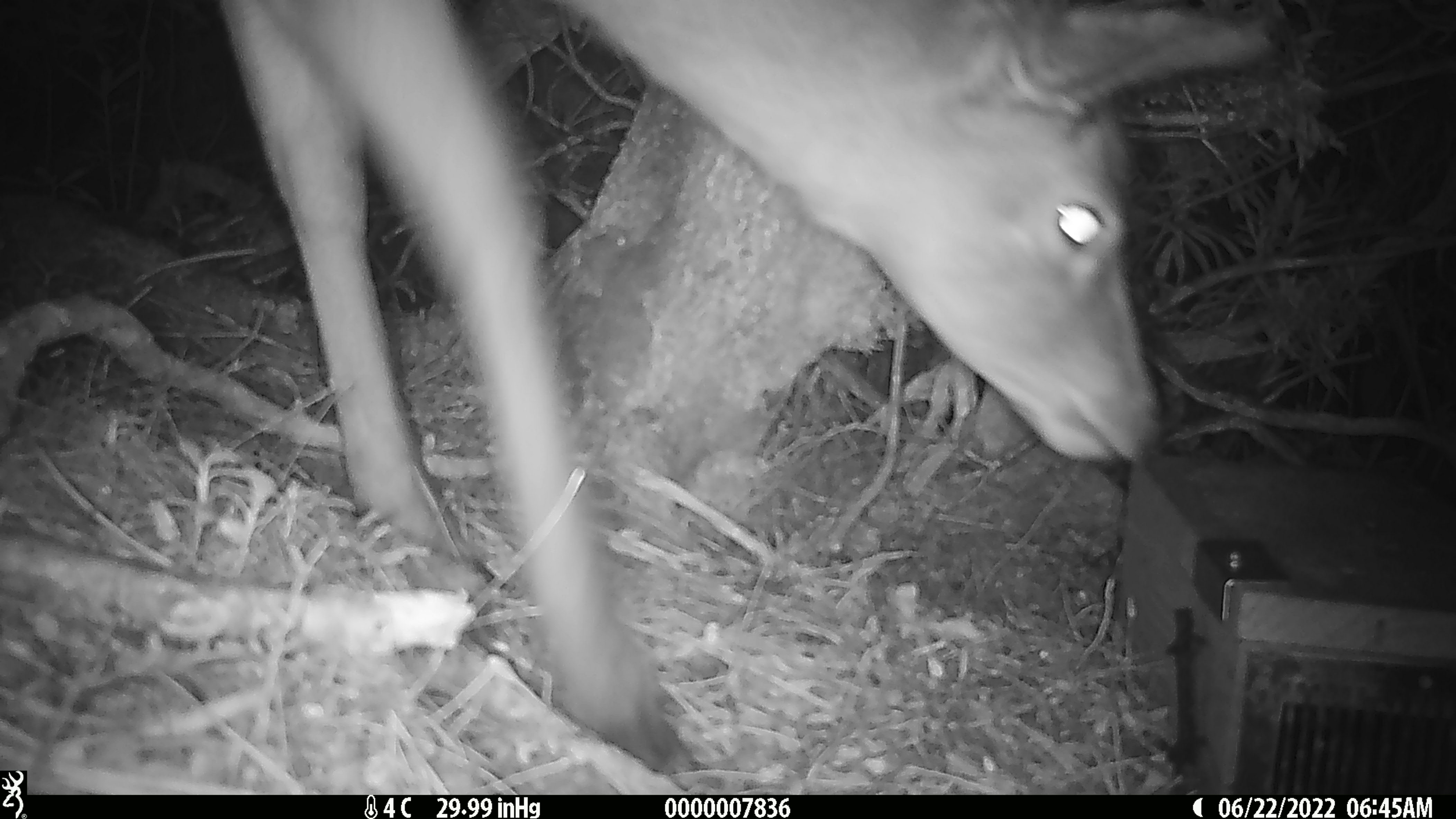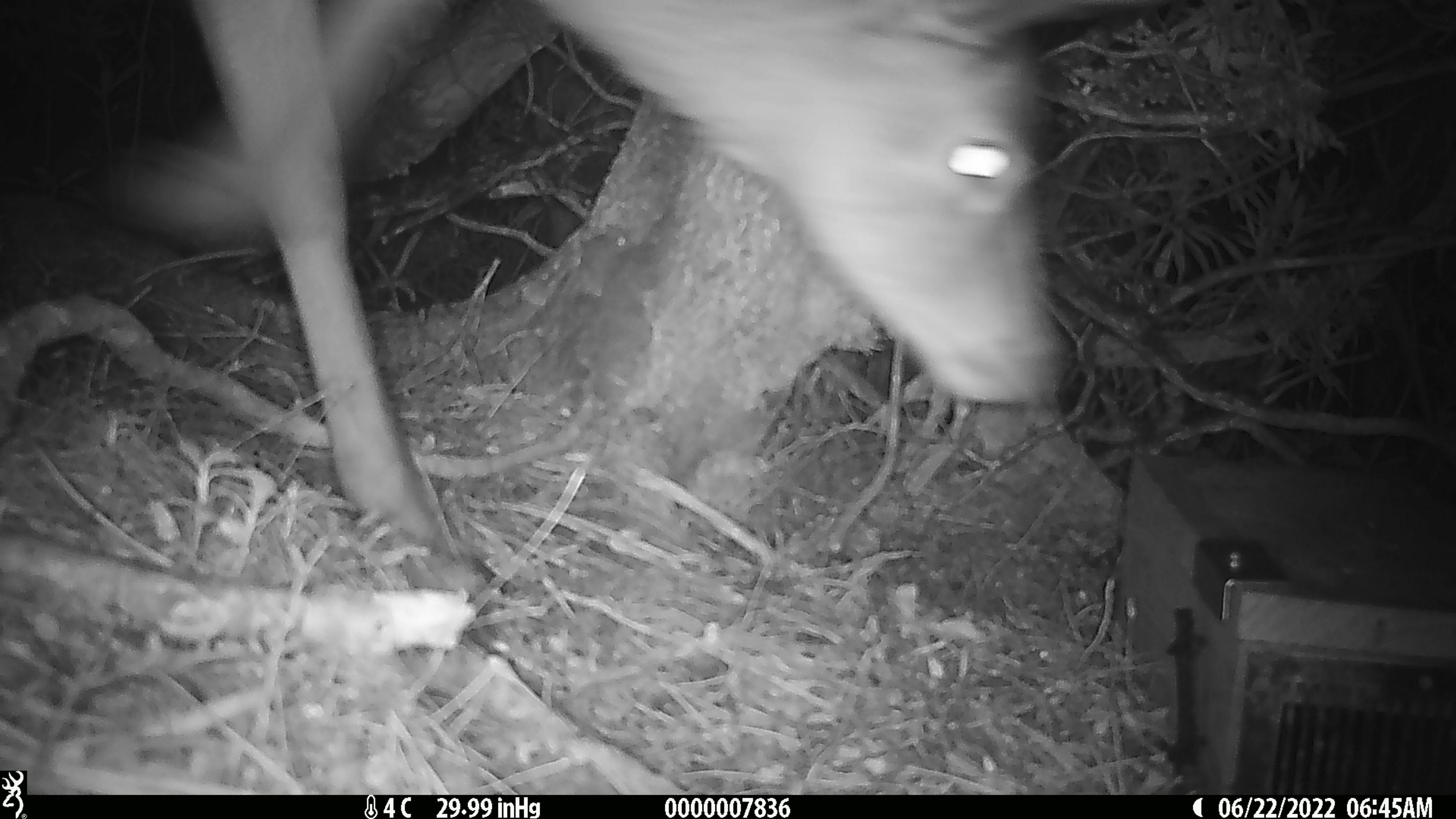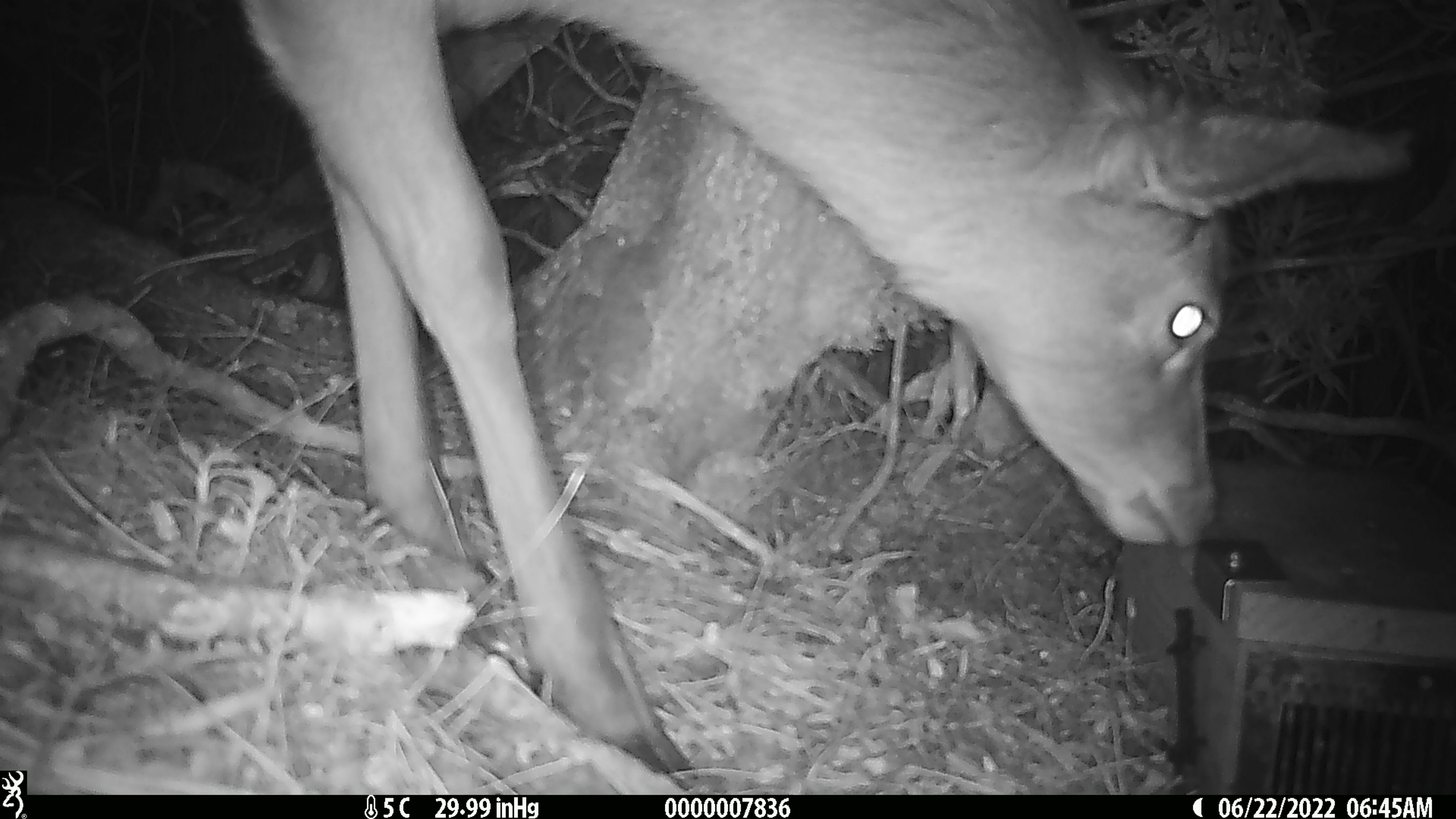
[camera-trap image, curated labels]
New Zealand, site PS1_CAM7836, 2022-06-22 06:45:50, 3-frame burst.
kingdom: Animalia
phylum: Chordata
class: Mammalia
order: Artiodactyla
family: Cervidae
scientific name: Cervidae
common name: deer